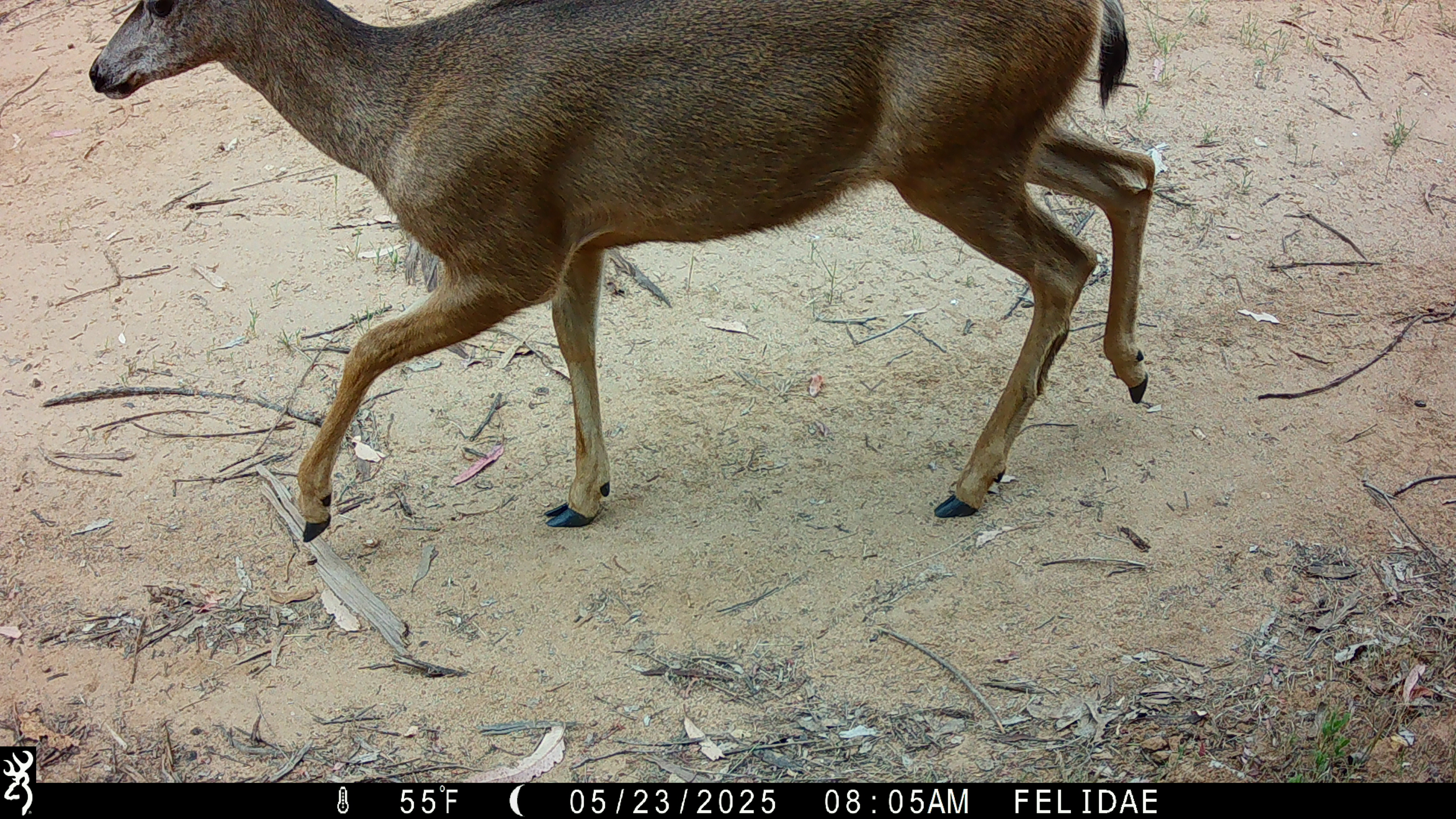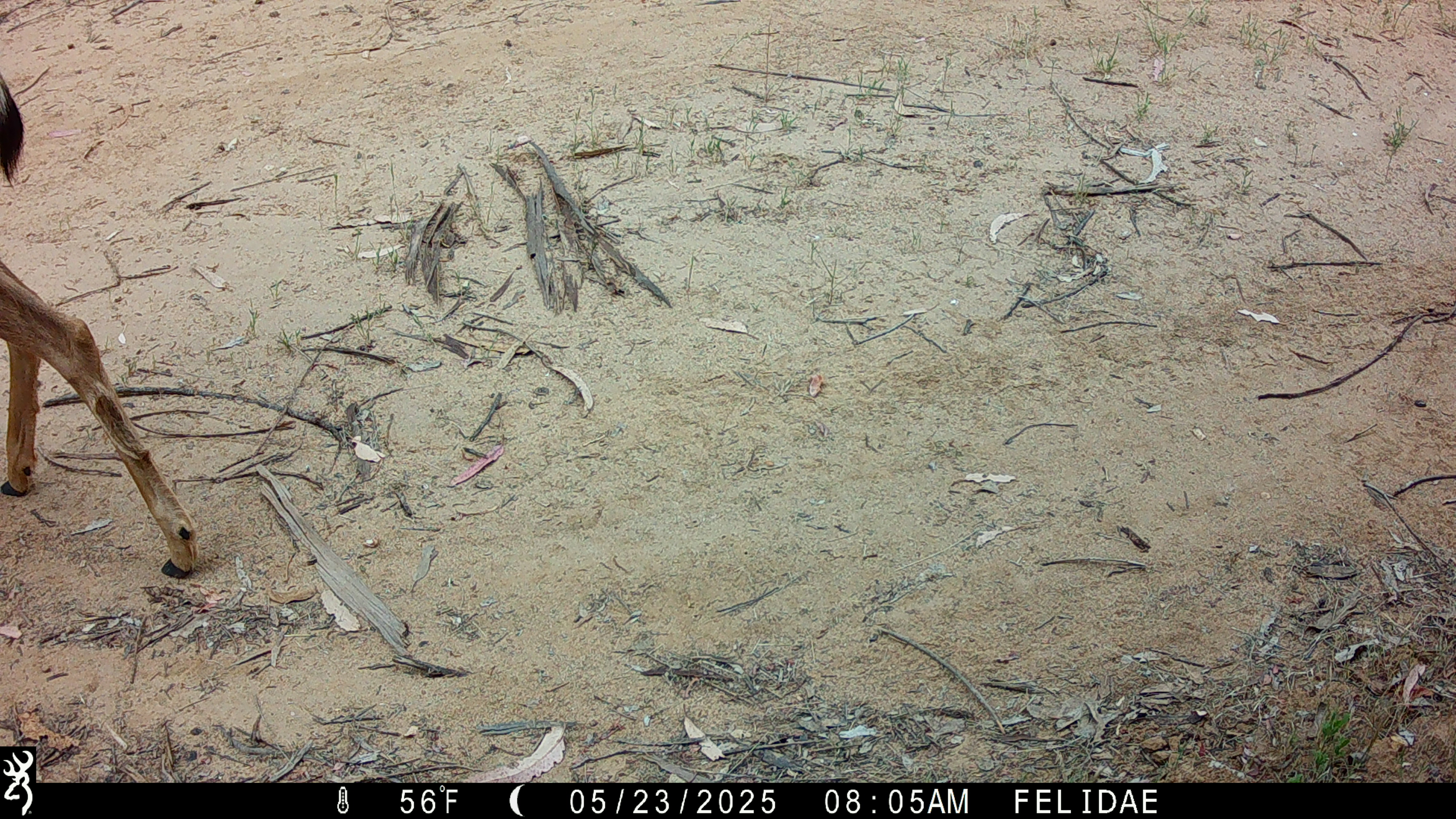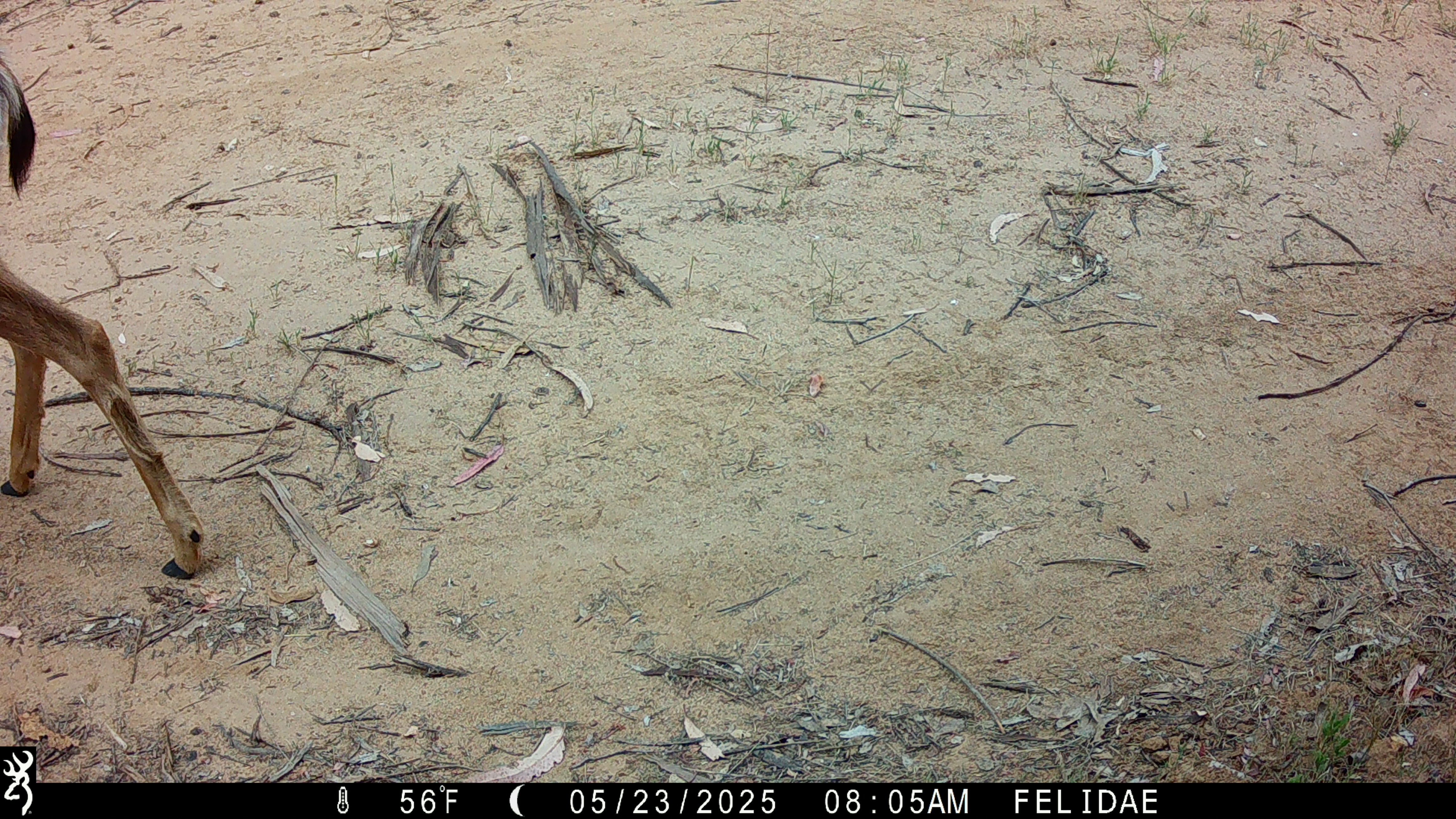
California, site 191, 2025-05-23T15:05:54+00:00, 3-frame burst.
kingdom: Animalia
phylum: Chordata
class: Mammalia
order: Artiodactyla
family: Cervidae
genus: Odocoileus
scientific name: Odocoileus hemionus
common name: mule deer